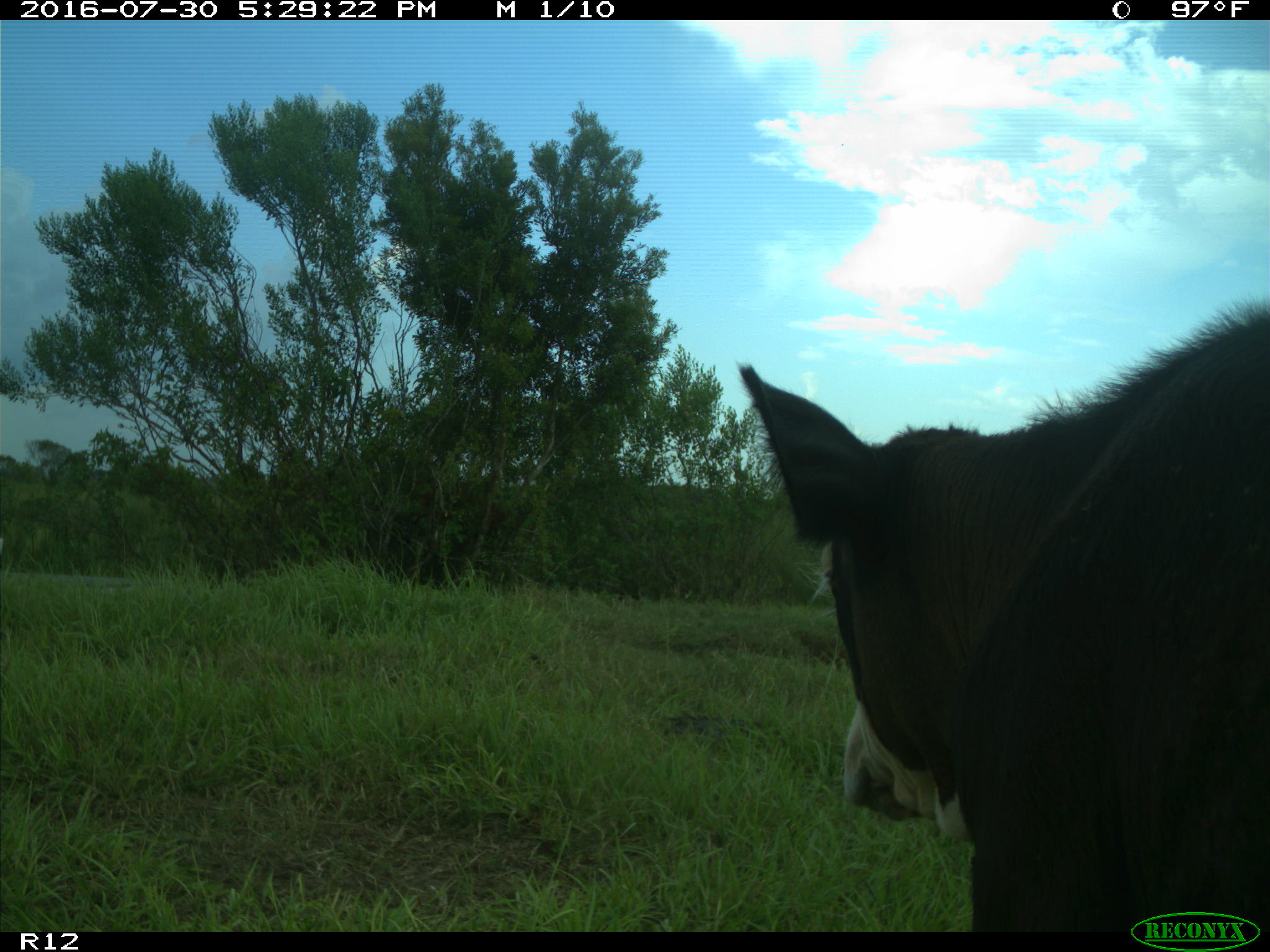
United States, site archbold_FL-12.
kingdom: Animalia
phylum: Chordata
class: Mammalia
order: Artiodactyla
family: Bovidae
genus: Bos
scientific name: Bos taurus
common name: domestic cow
Bos taurus (domestic cow).